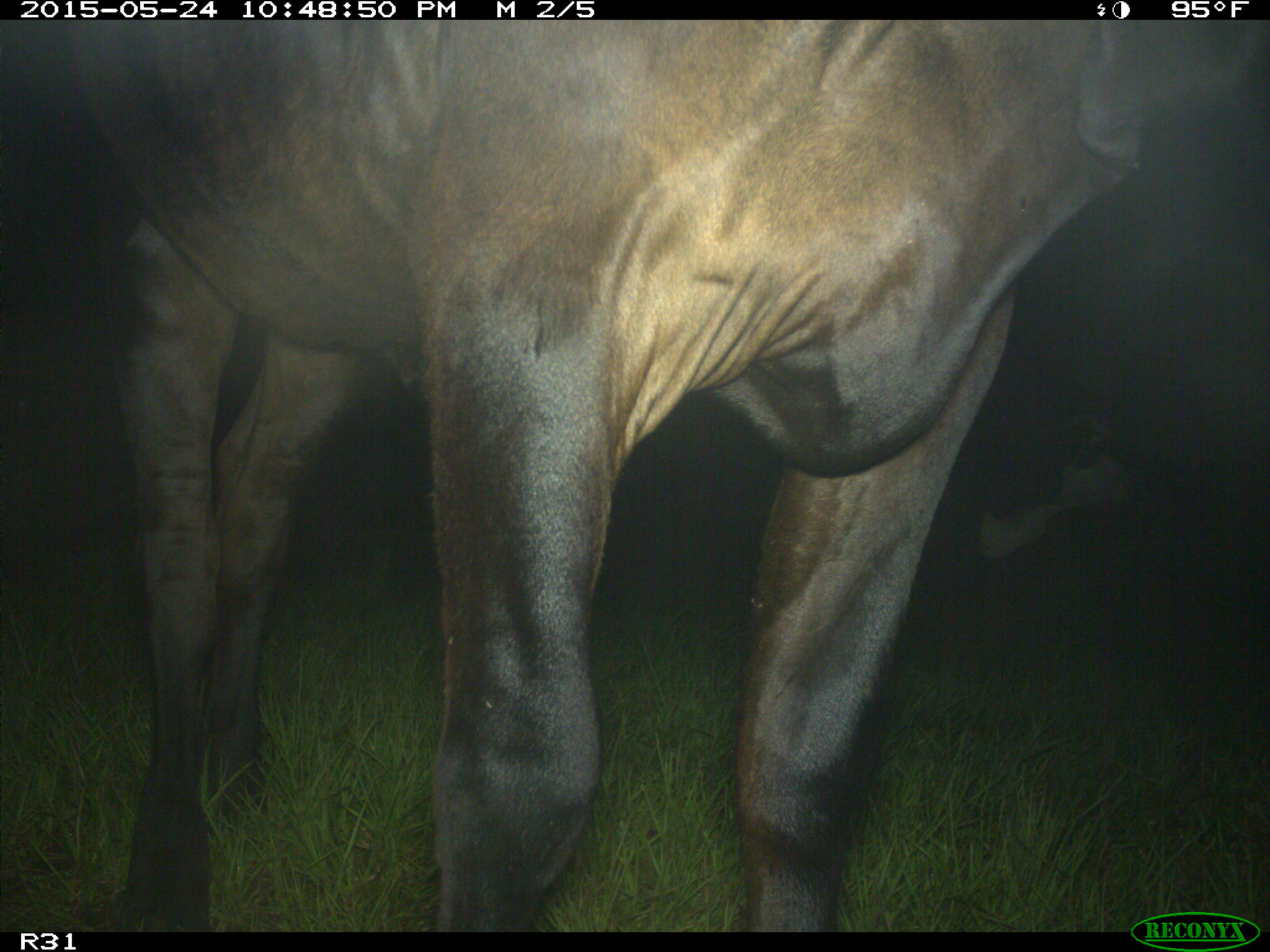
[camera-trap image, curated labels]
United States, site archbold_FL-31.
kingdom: Animalia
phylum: Chordata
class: Mammalia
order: Artiodactyla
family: Bovidae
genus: Bos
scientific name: Bos taurus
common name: domestic cow